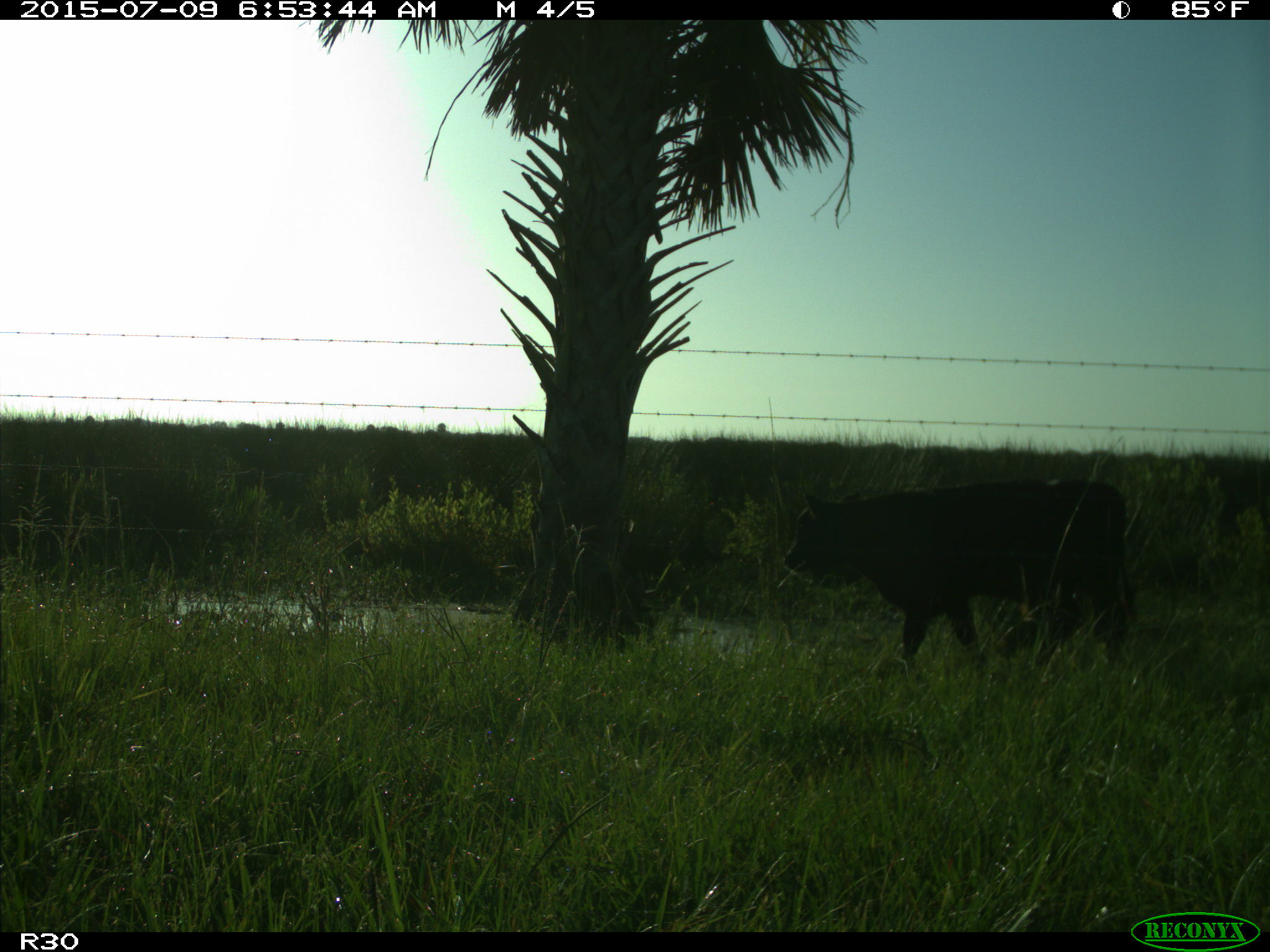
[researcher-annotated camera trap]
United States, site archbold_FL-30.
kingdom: Animalia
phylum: Chordata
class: Mammalia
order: Artiodactyla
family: Bovidae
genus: Bos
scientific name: Bos taurus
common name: domestic cow